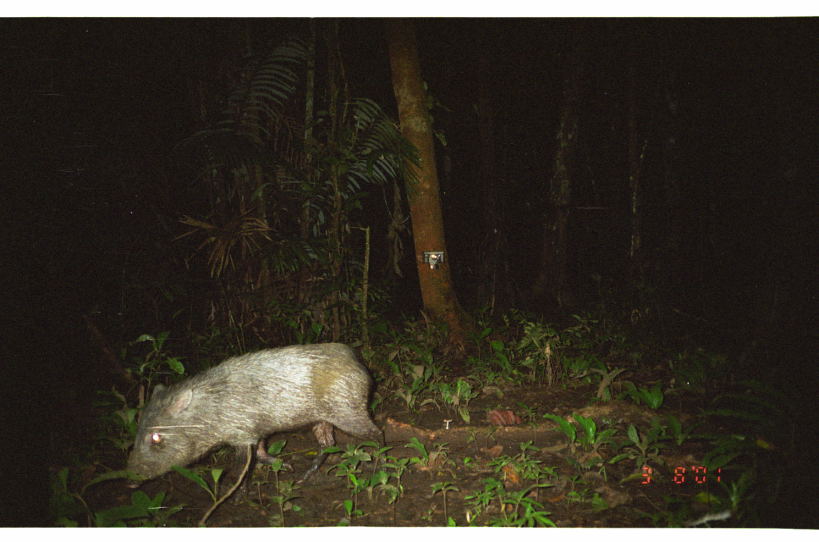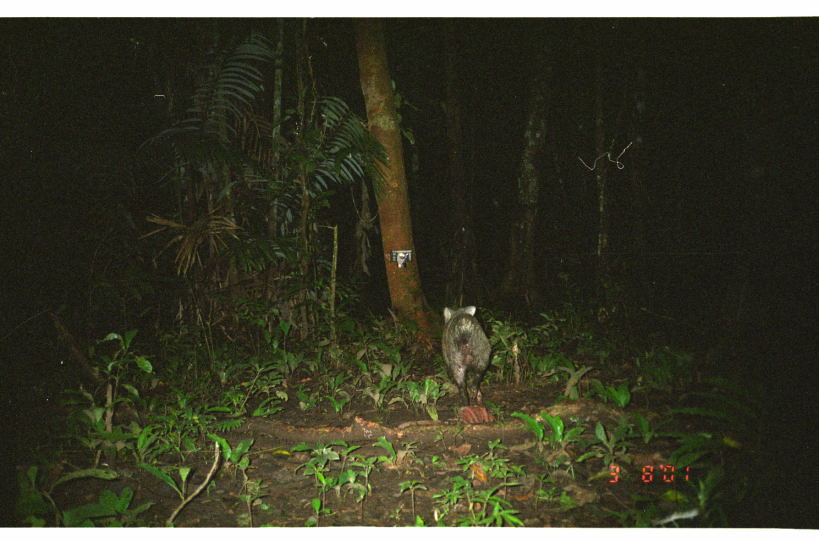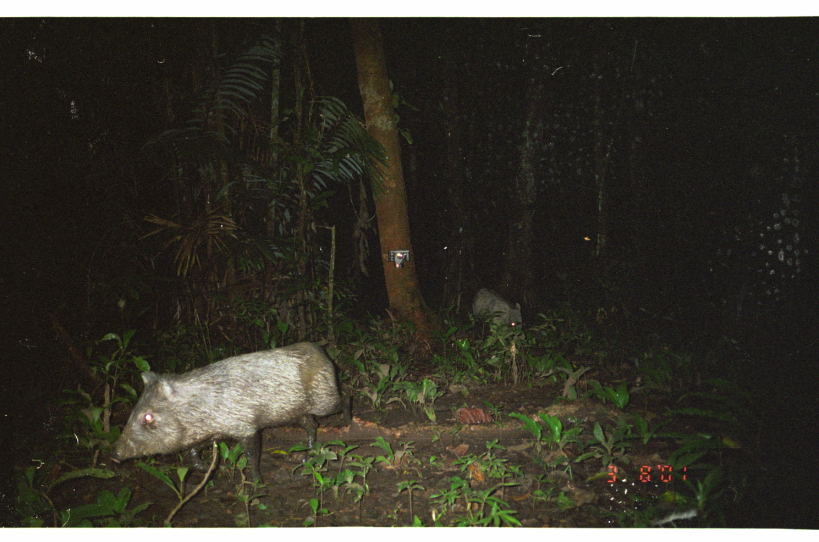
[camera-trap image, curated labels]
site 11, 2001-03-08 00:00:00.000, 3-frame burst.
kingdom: Animalia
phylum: Chordata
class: Mammalia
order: Artiodactyla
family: Tayassuidae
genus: Pecari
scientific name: Pecari tajacu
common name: collared peccary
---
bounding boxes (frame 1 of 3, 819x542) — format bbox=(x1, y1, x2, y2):
pecari tajacu: bbox=(127, 342, 388, 503)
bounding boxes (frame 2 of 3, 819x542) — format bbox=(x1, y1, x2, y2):
pecari tajacu: bbox=(442, 305, 491, 407)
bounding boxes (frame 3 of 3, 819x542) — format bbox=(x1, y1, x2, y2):
pecari tajacu: bbox=(114, 340, 345, 489); bbox=(471, 285, 524, 337)